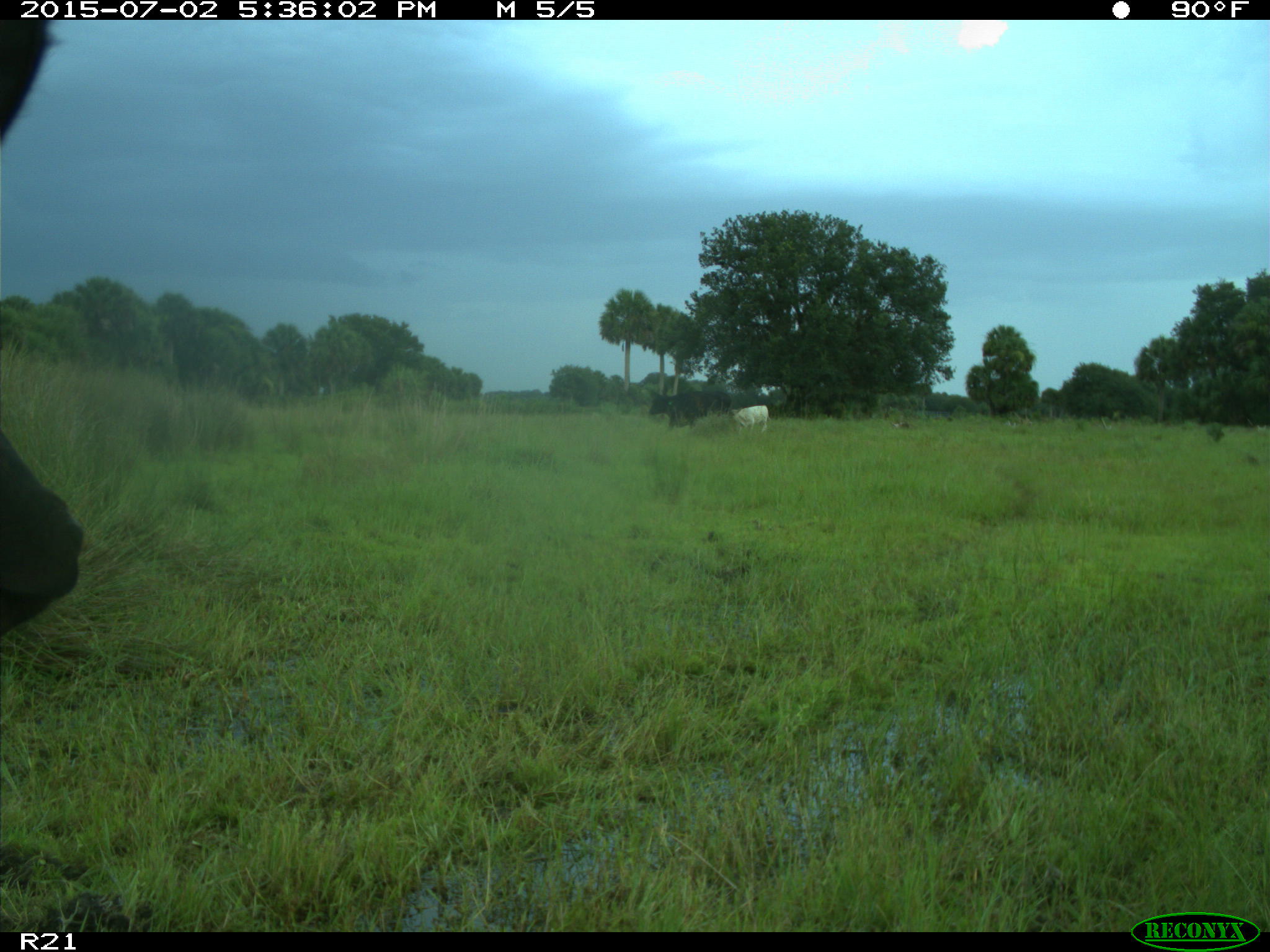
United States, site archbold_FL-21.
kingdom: Animalia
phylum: Chordata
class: Mammalia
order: Artiodactyla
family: Bovidae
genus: Bos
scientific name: Bos taurus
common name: domestic cow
Bos taurus (domestic cow).